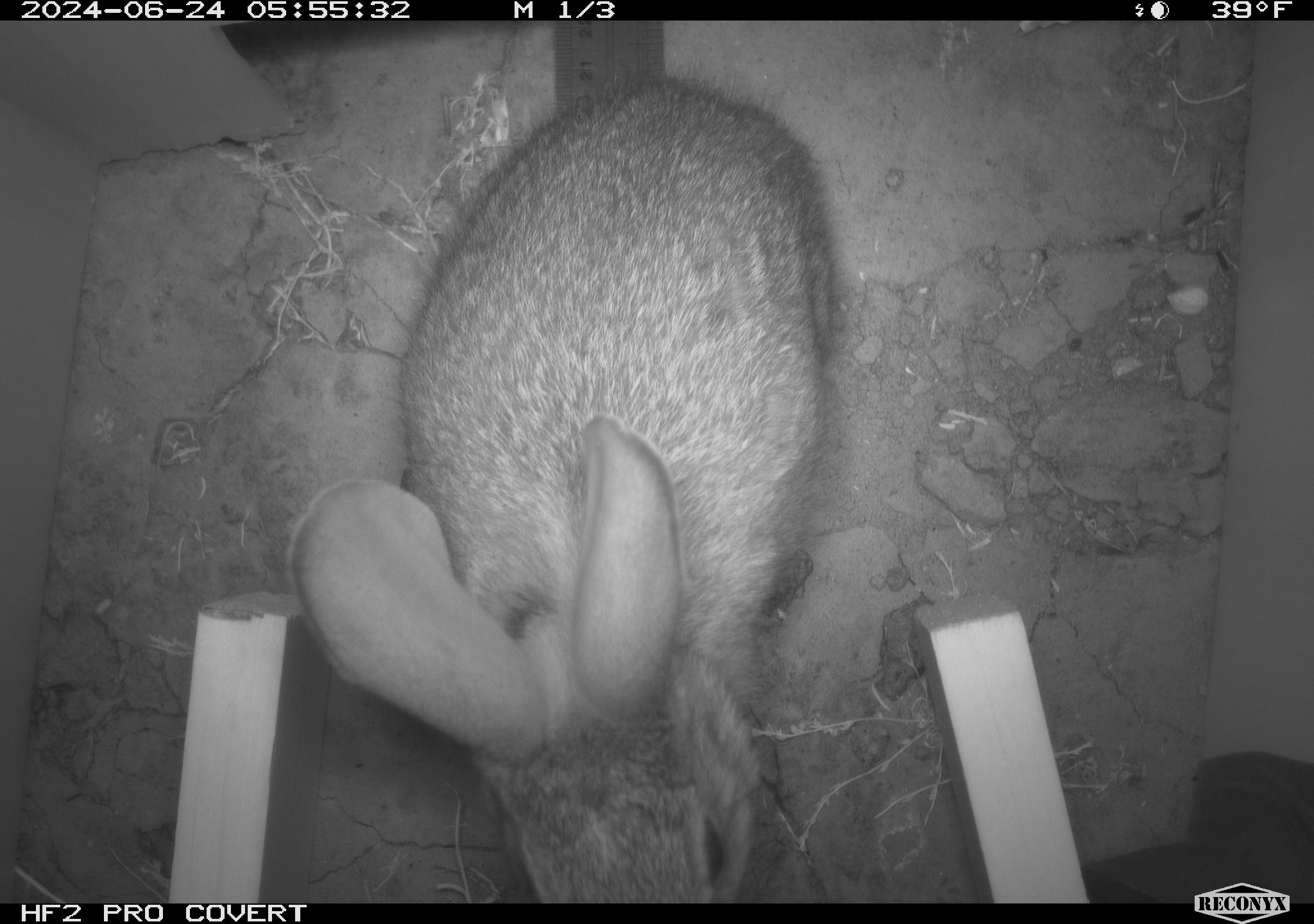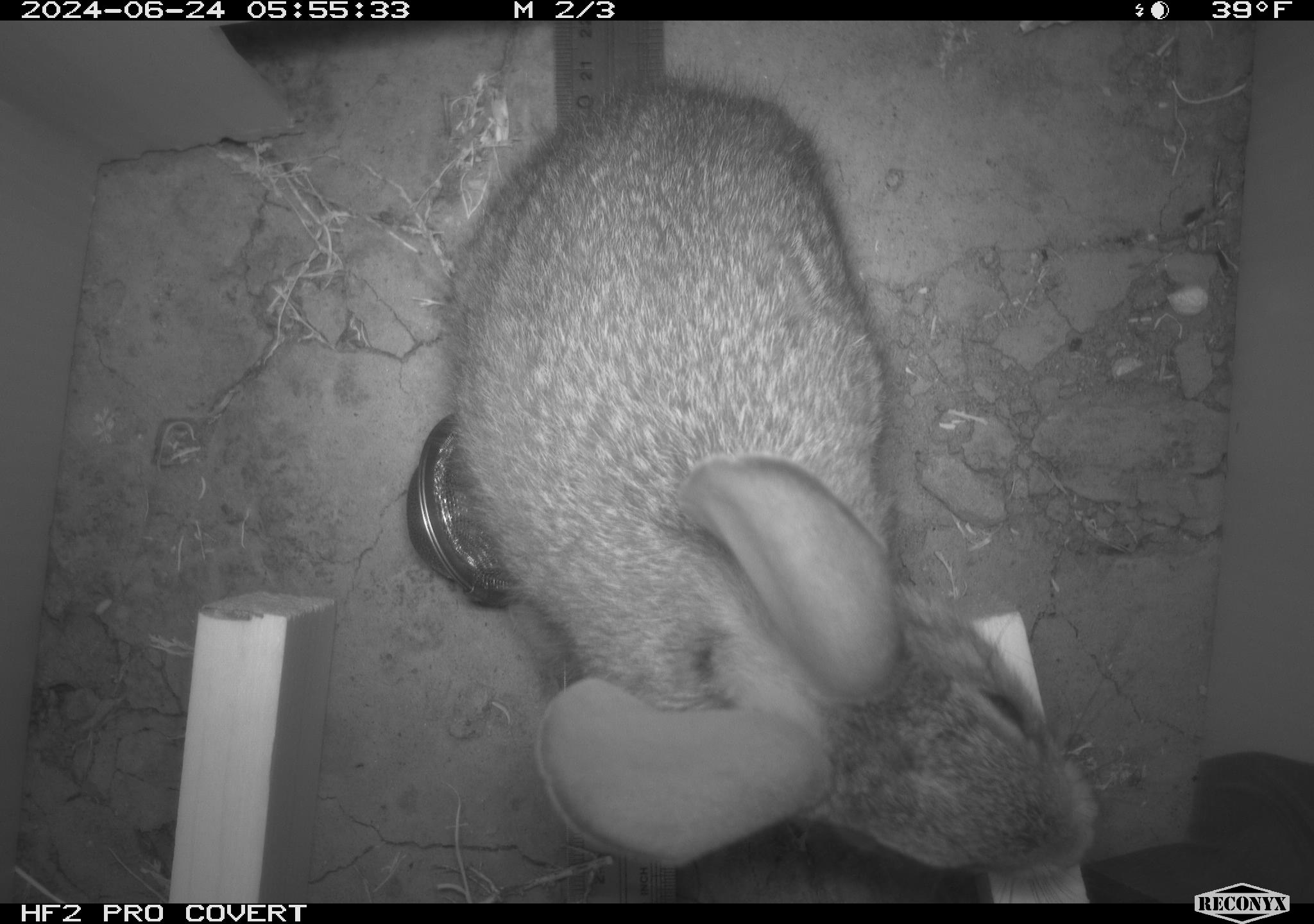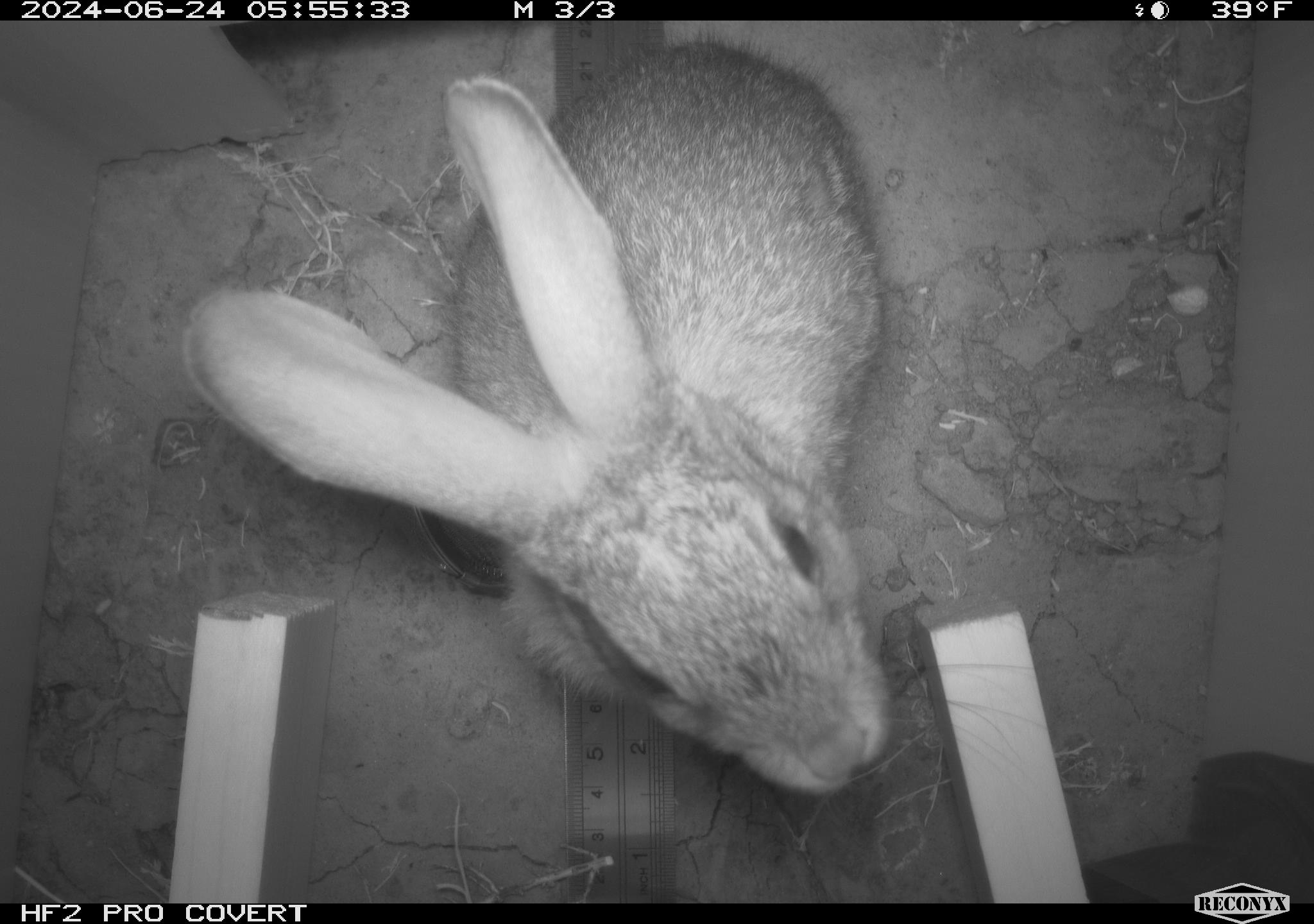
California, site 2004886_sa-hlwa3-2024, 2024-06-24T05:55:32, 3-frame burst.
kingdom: Animalia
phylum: Chordata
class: Mammalia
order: Lagomorpha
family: Leporidae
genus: Sylvilagus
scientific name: Sylvilagus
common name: cottontail rabbits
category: sylvilagus species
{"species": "sylvilagus species (cottontail rabbits) (Sylvilagus)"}